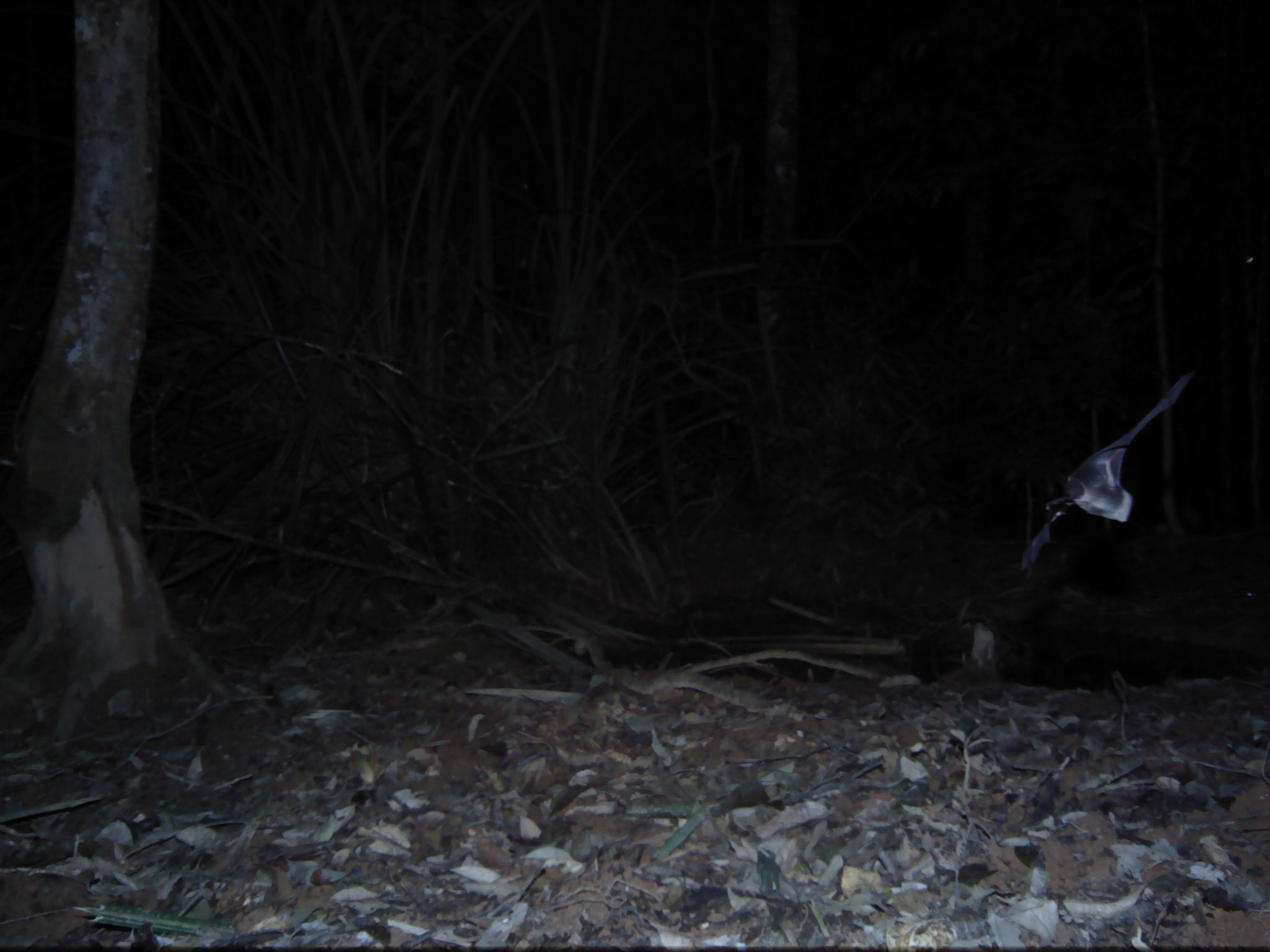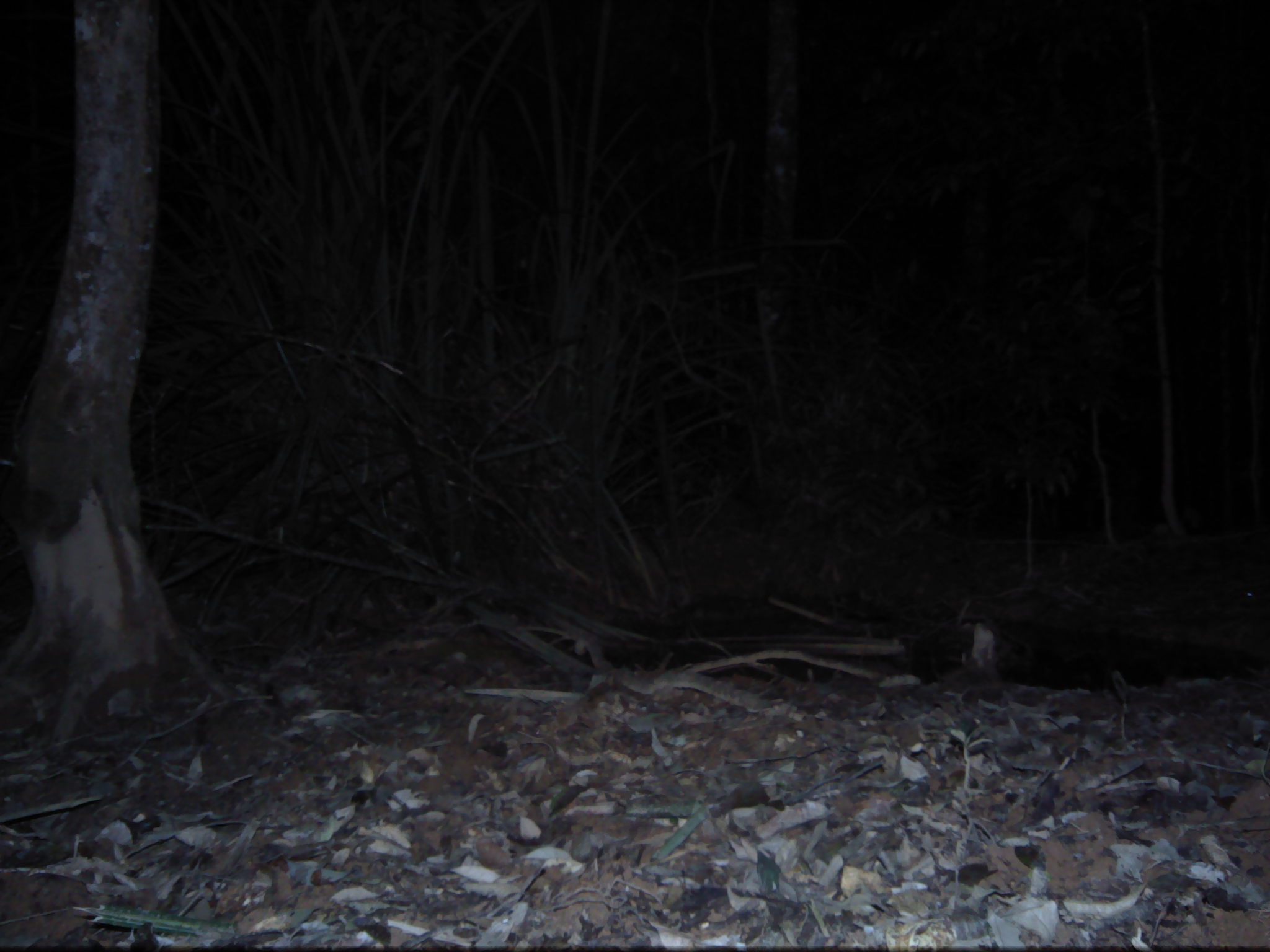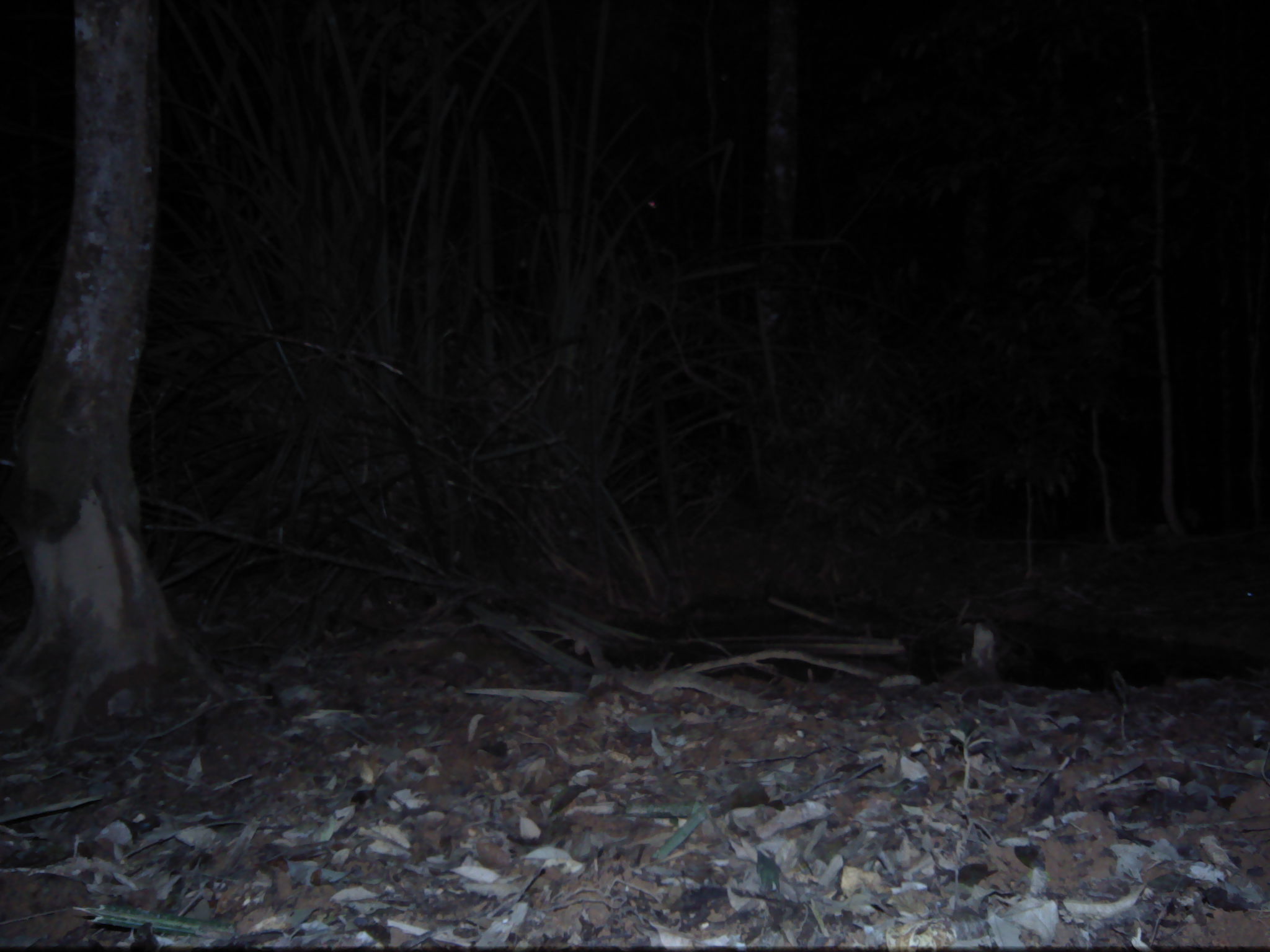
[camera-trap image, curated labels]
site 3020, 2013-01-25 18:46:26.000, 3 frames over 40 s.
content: unidentified animal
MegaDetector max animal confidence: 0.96